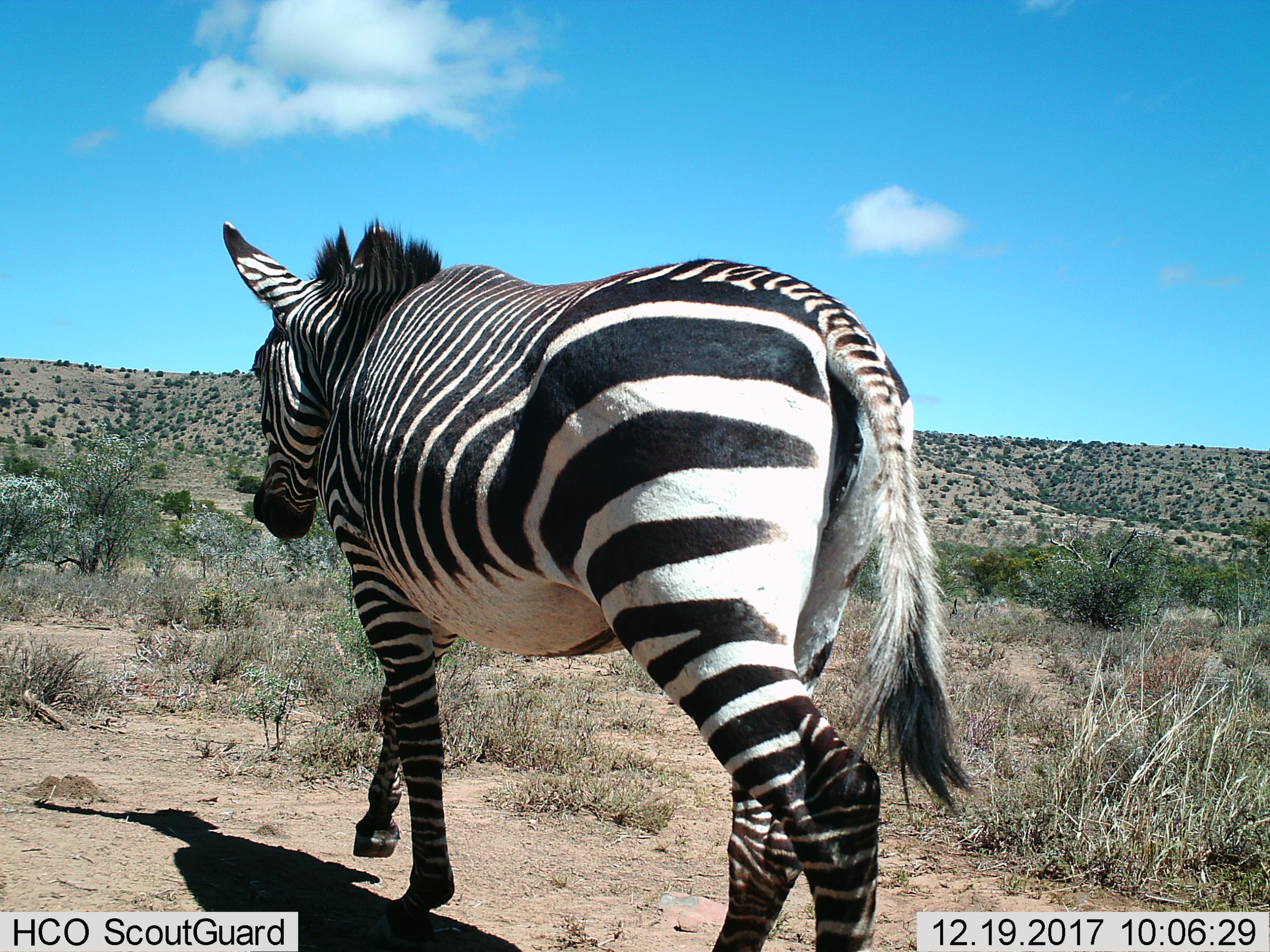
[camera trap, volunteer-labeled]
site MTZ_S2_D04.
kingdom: Animalia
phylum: Chordata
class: Mammalia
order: Perissodactyla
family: Equidae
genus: Equus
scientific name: Equus zebra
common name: mountain zebra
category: zebramountain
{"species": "zebramountain (mountain zebra) (Equus zebra)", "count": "1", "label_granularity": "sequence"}